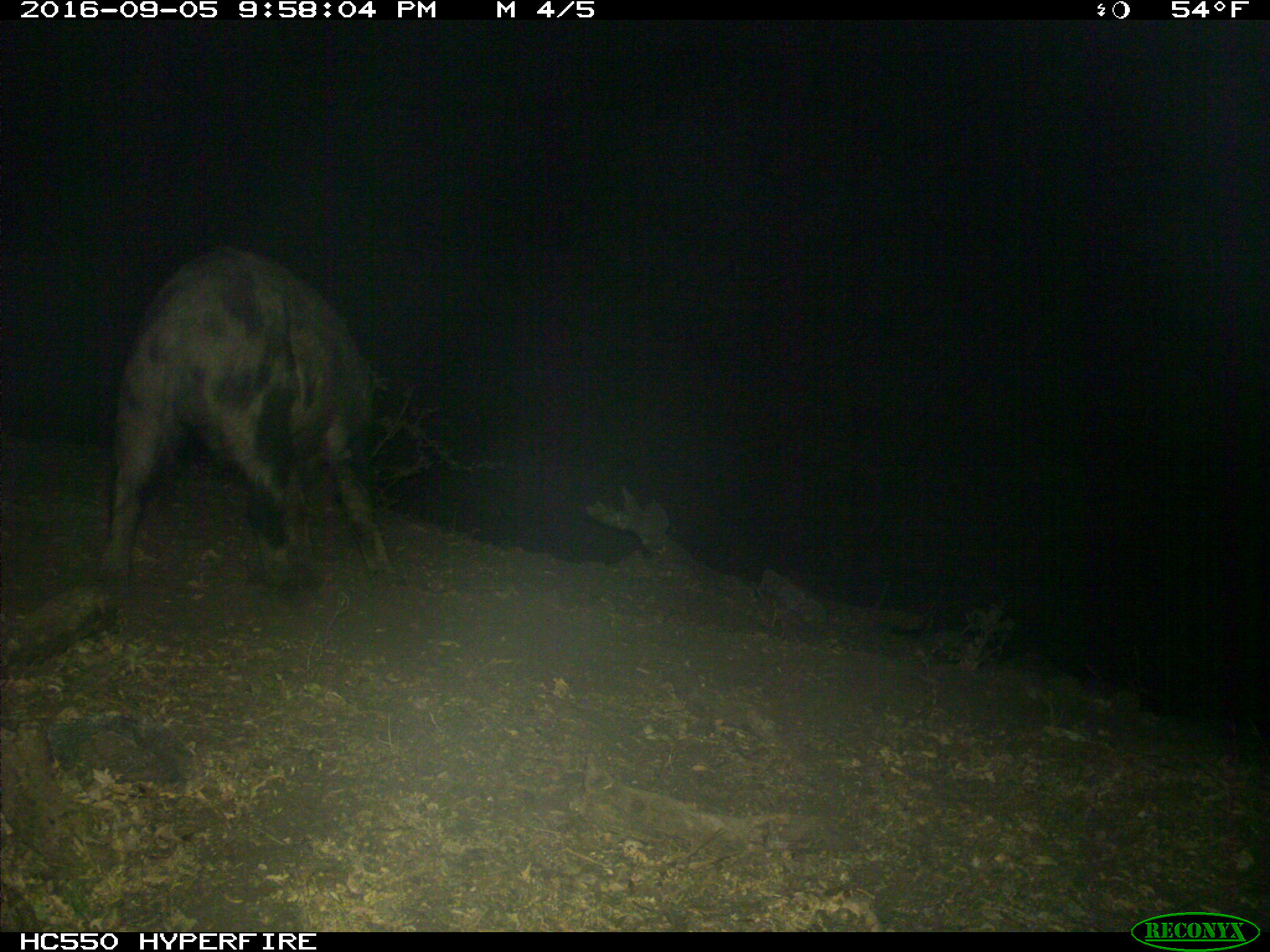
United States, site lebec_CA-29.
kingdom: Animalia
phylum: Chordata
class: Mammalia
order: Artiodactyla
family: Suidae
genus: Sus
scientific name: Sus scrofa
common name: wild boar